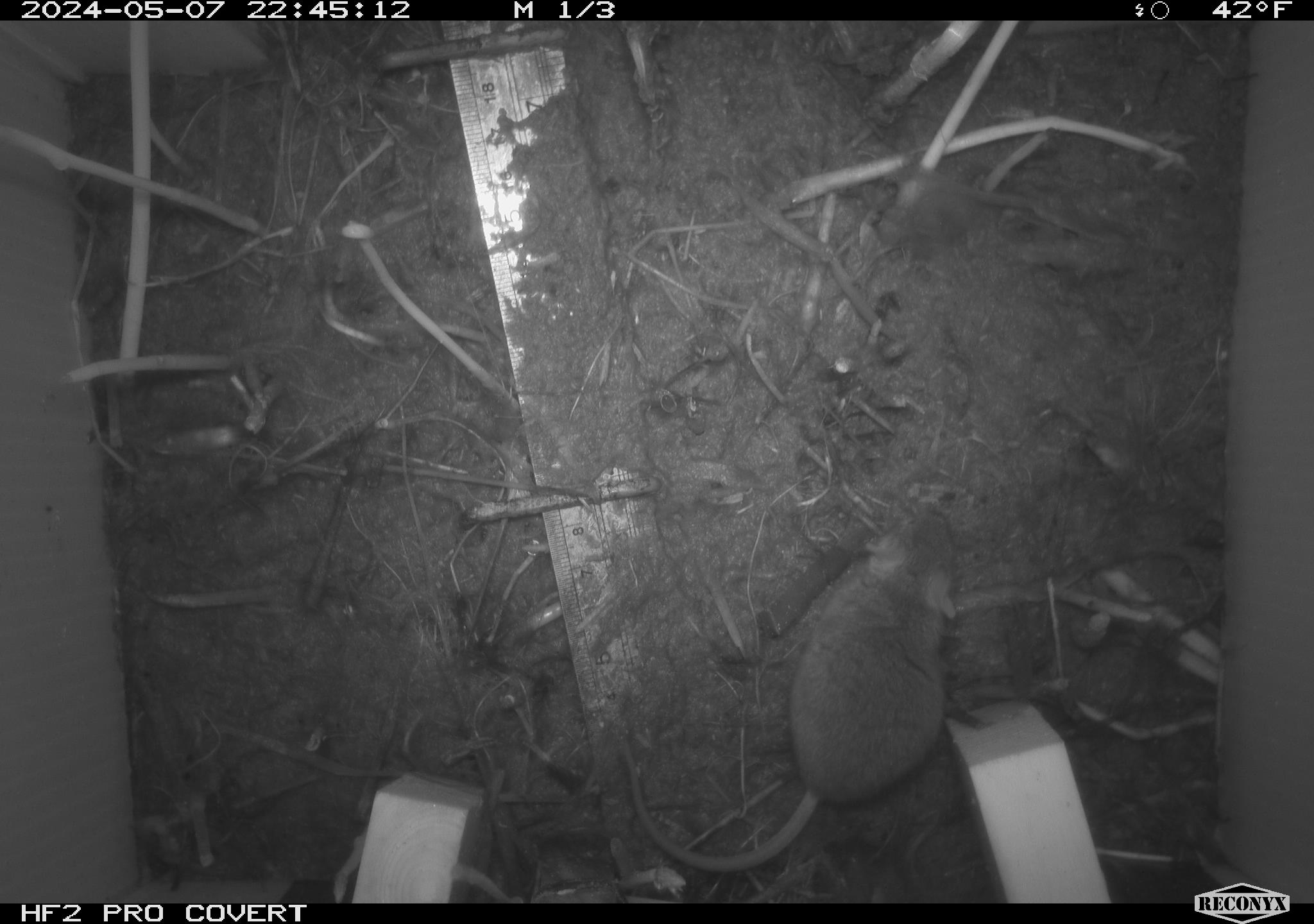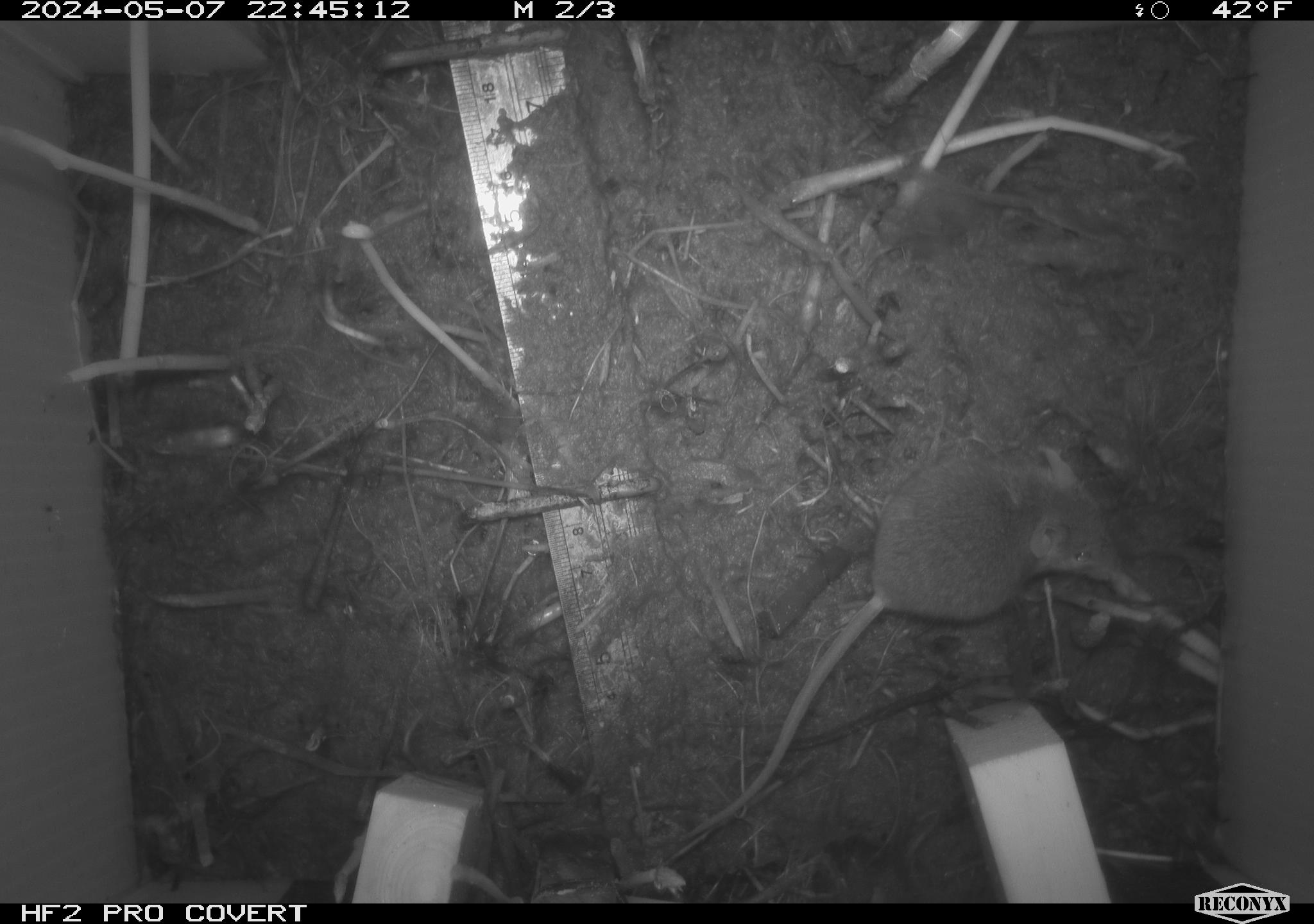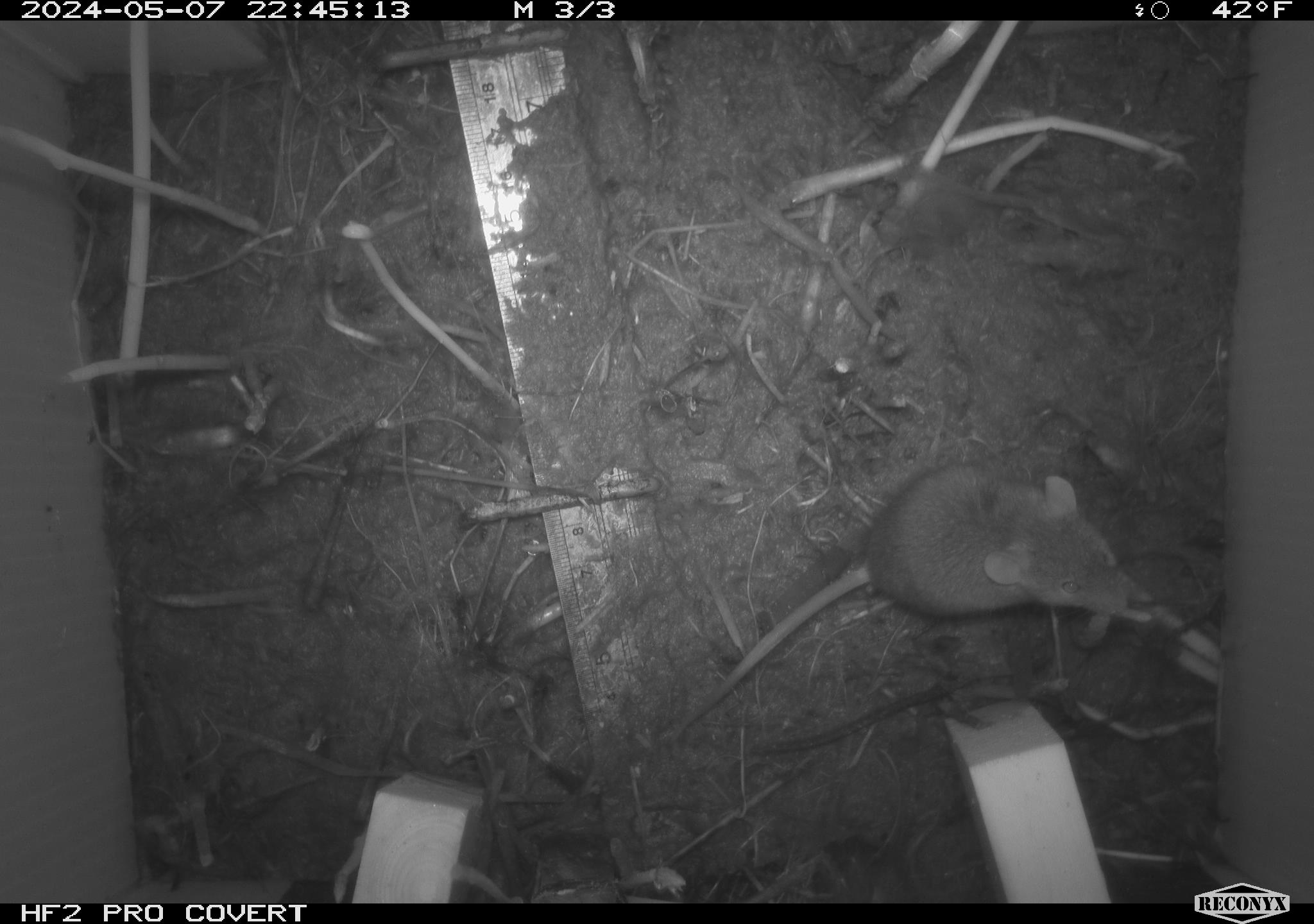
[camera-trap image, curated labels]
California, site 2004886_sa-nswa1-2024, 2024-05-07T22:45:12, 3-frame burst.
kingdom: Animalia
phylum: Chordata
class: Mammalia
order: Rodentia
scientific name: Rodentia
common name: mouse species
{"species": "mouse species (Rodentia)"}